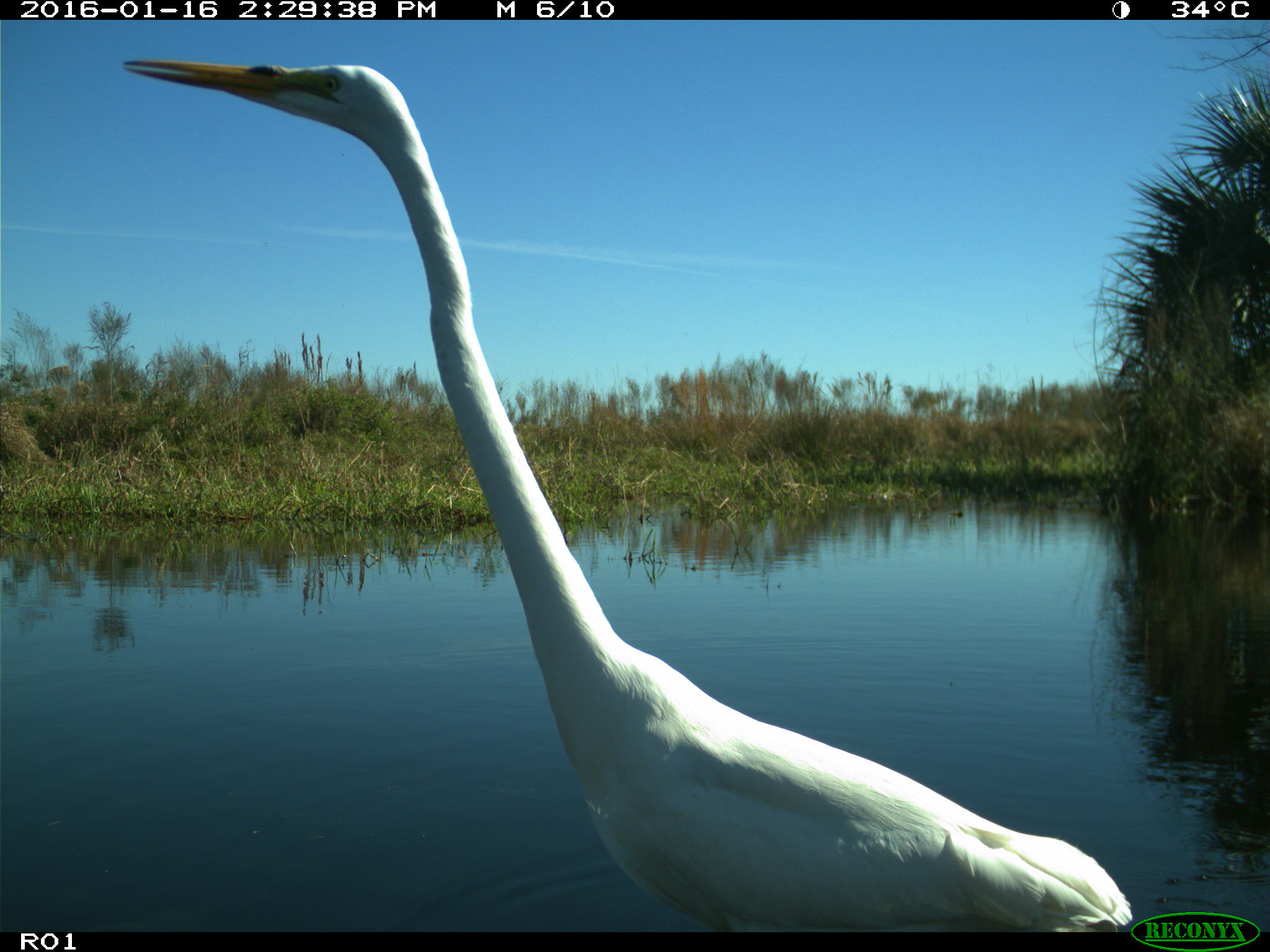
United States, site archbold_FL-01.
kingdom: Animalia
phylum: Chordata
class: Aves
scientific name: Aves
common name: birds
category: unidentified bird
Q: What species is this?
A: Unidentified bird (birds) (Aves).